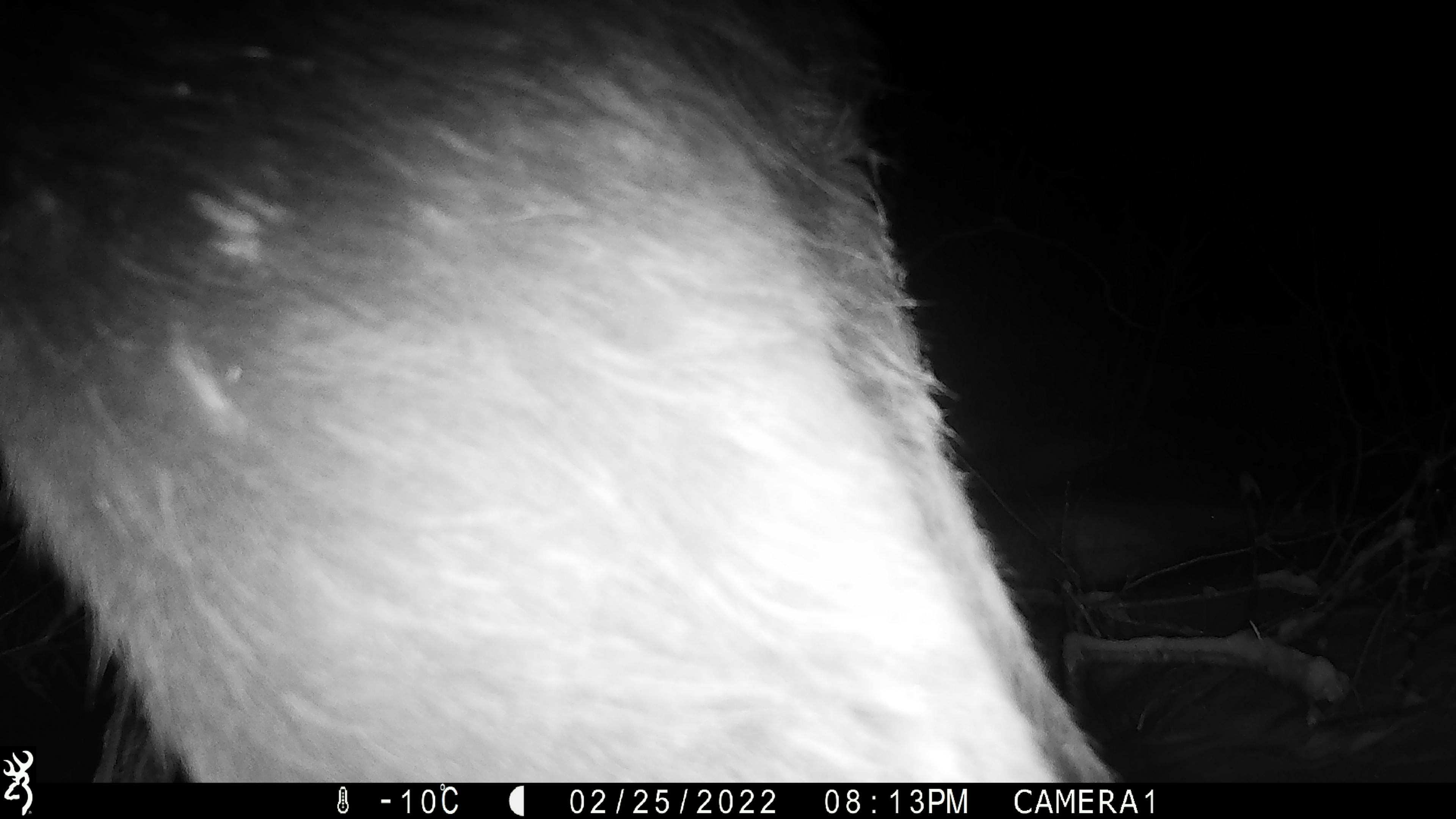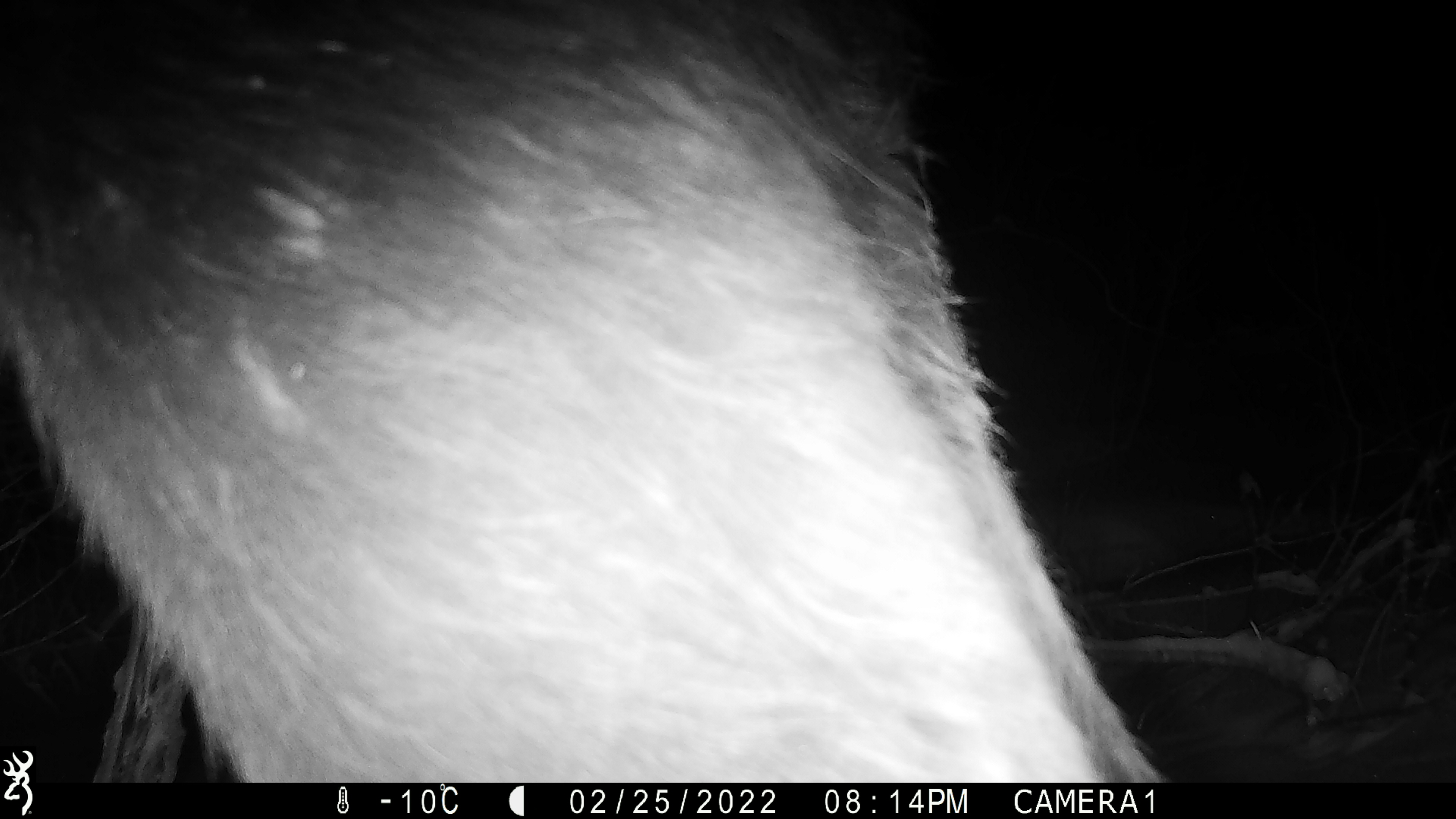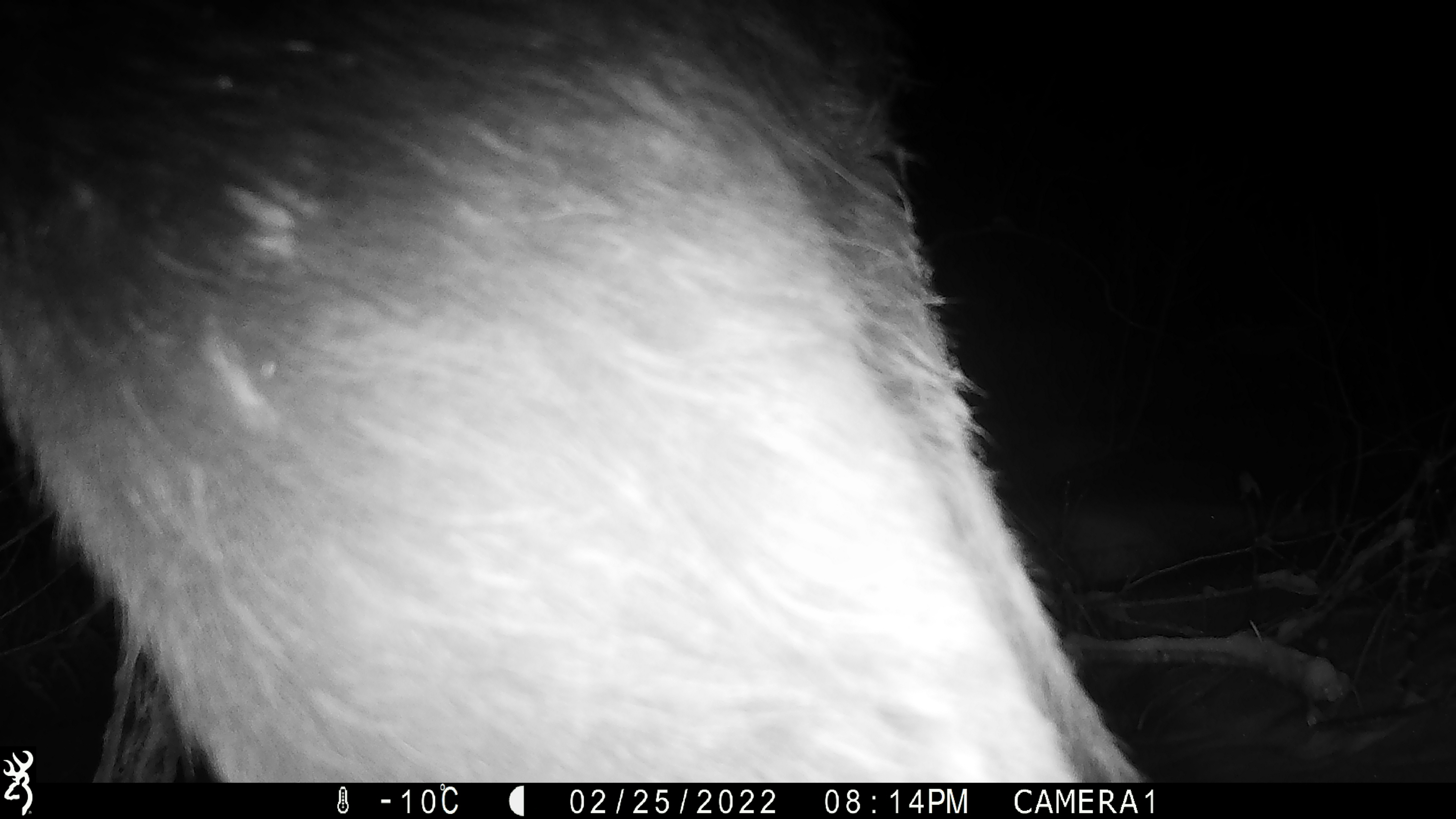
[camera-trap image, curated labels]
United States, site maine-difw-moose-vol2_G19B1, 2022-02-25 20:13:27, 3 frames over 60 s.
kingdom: Animalia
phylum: Chordata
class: Mammalia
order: Artiodactyla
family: Cervidae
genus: Alces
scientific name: Alces alces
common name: moose